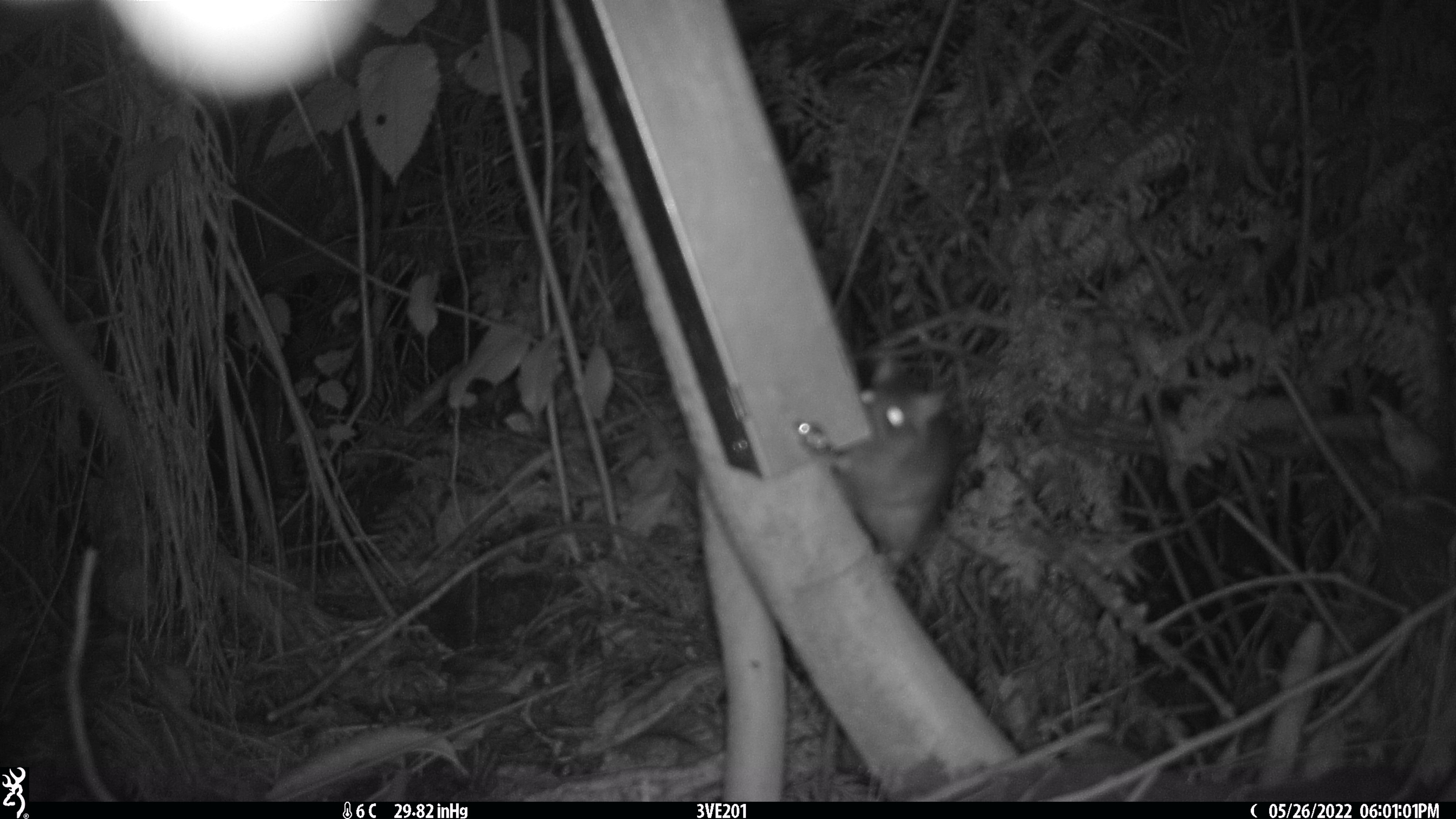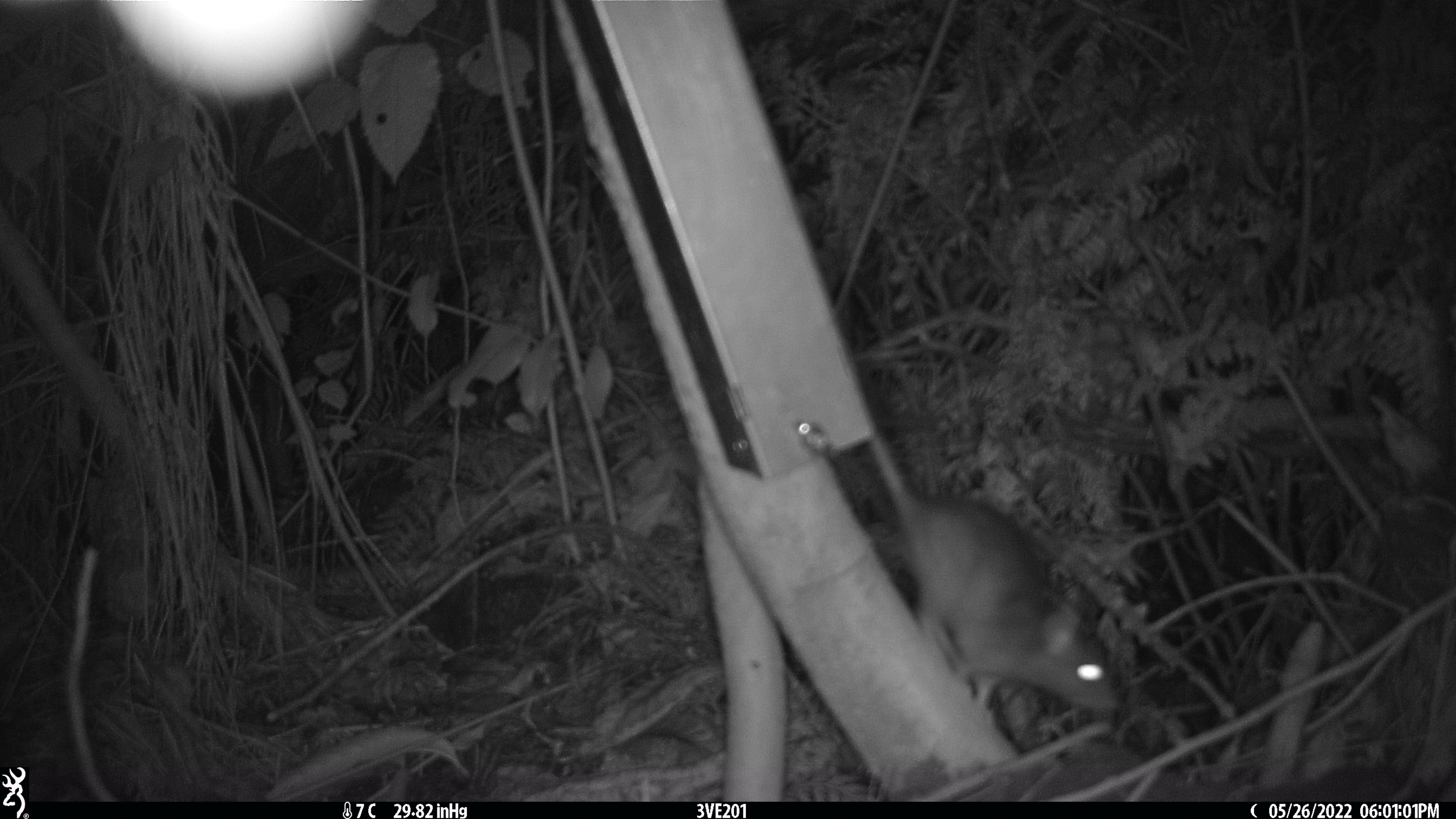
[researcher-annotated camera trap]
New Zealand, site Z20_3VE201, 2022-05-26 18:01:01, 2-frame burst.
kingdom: Animalia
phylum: Chordata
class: Mammalia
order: Rodentia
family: Muridae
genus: Rattus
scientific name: Rattus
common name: rat